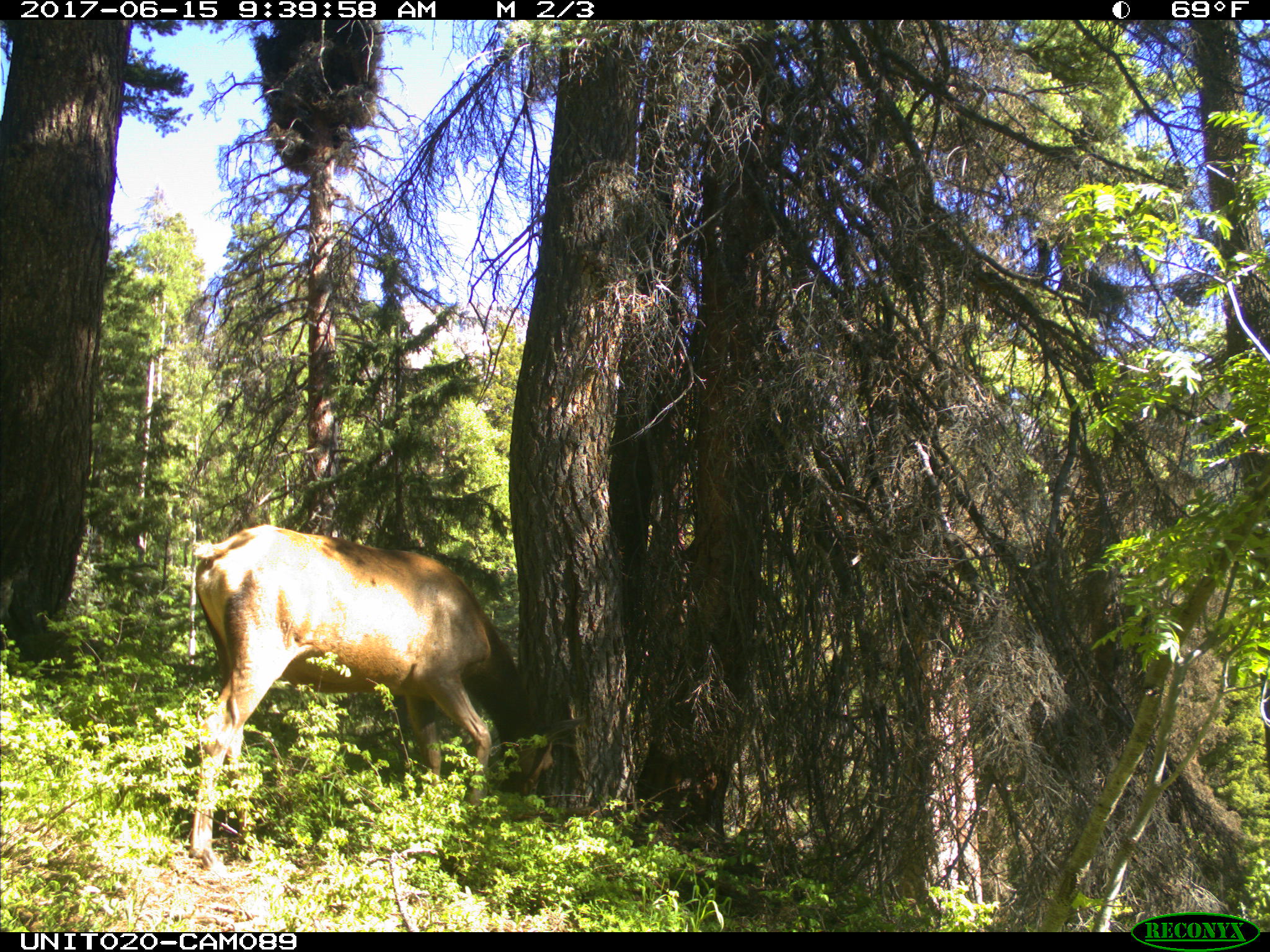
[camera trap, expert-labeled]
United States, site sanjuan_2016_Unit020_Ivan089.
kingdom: Animalia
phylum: Chordata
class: Mammalia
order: Artiodactyla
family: Cervidae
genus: Cervus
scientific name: Cervus elaphus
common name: red deer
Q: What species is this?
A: Cervus elaphus (red deer).